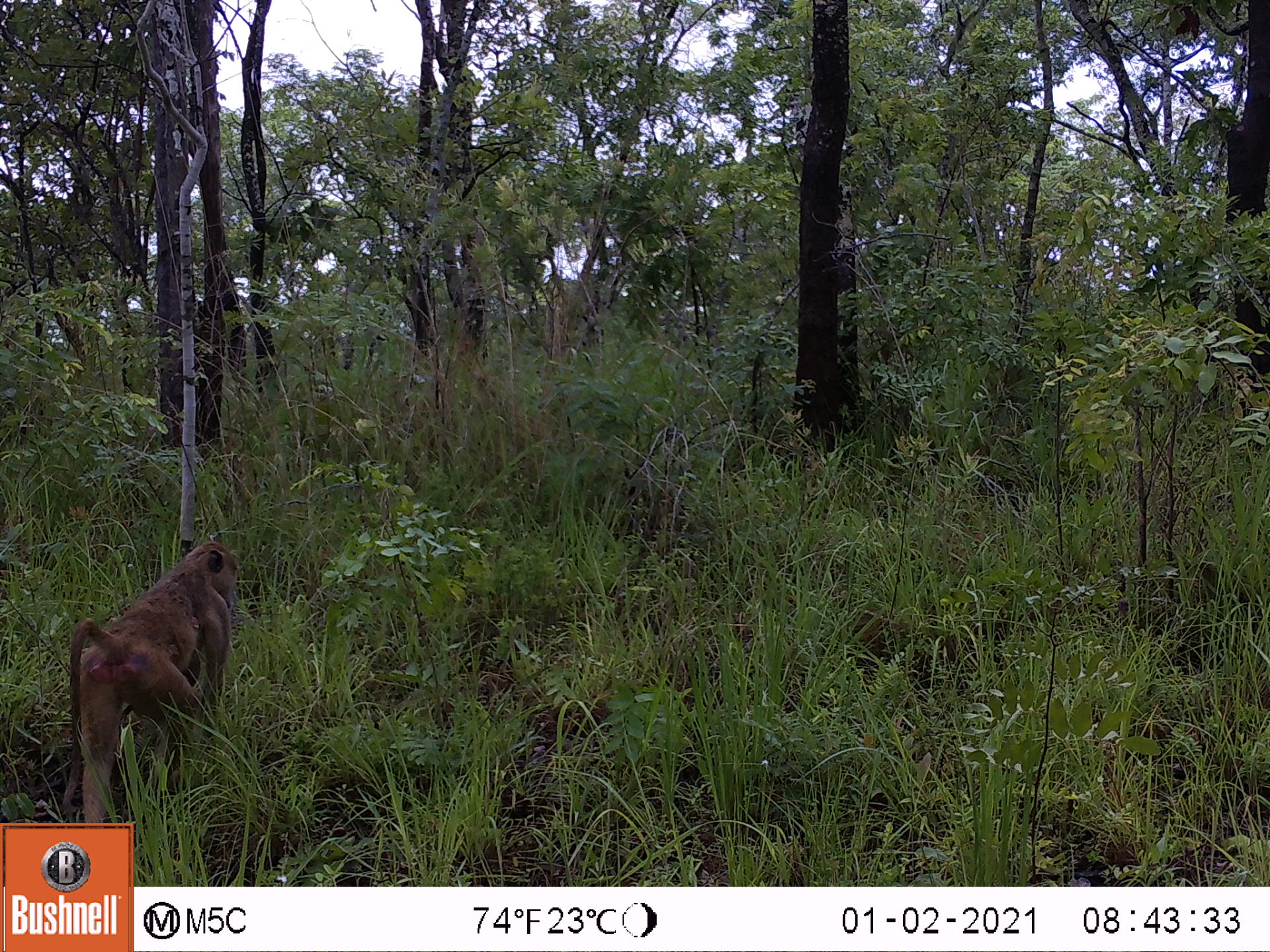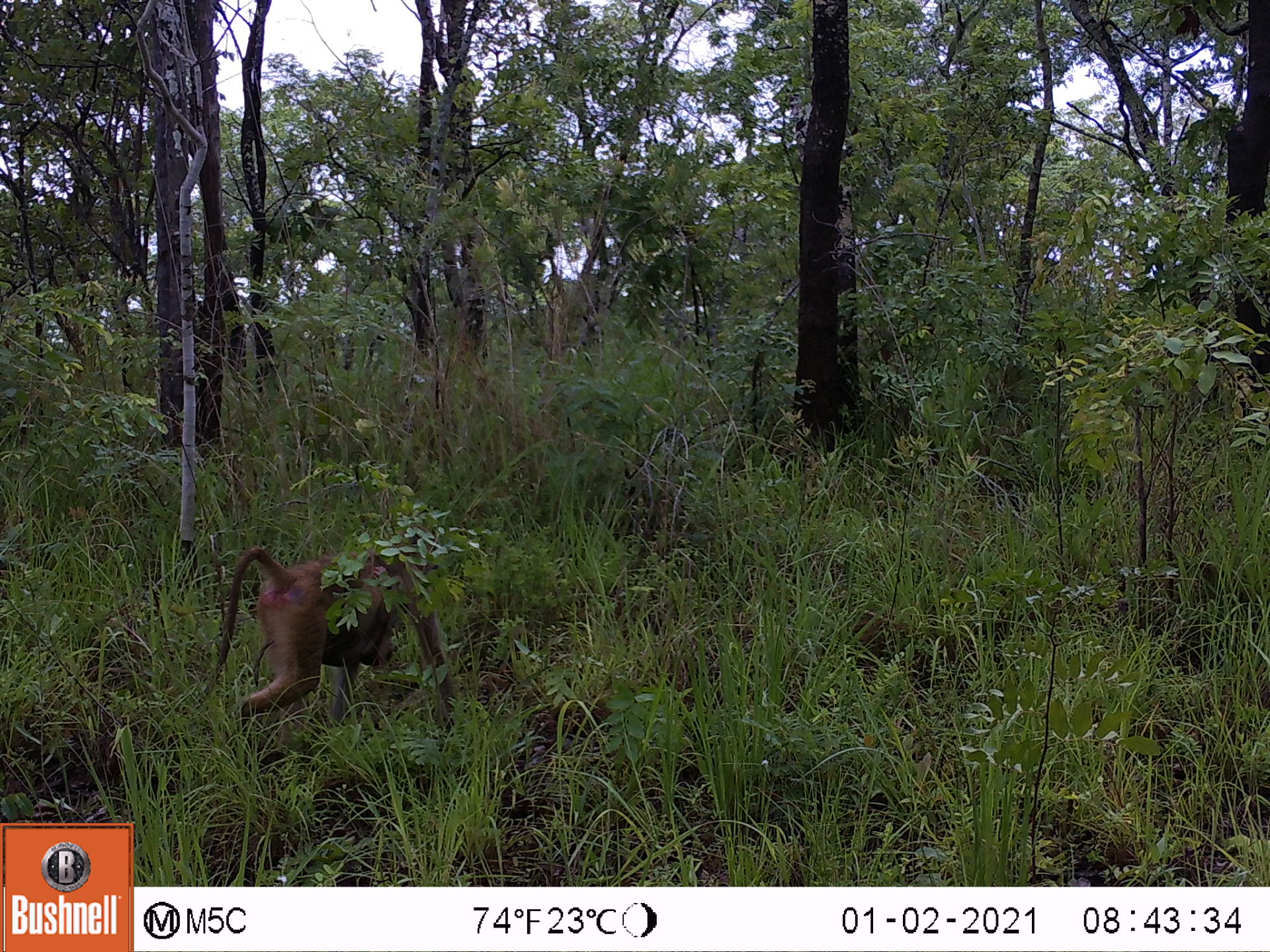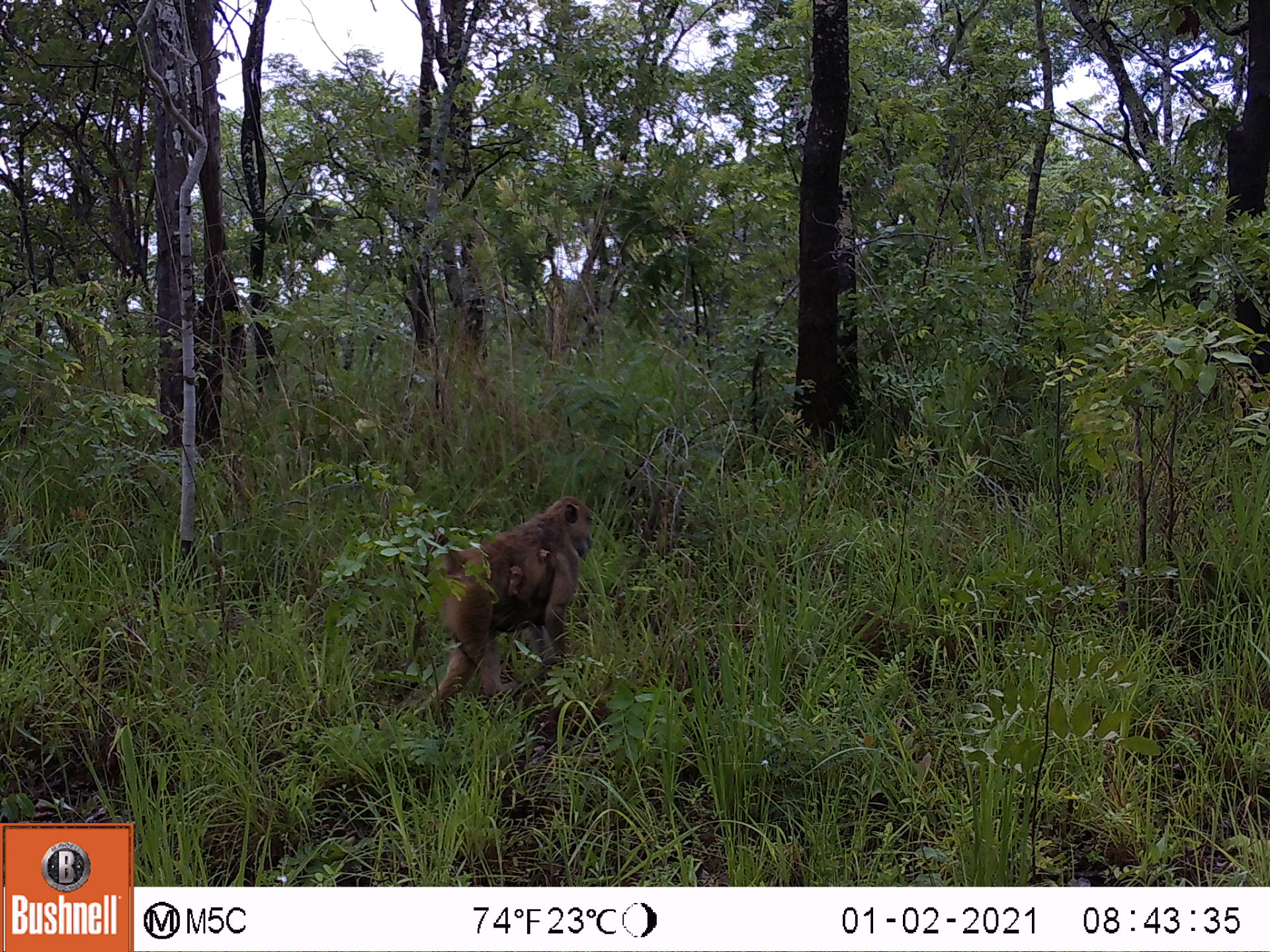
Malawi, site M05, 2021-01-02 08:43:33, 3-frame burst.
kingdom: Animalia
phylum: Chordata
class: Mammalia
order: Primates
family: Cercopithecidae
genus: Papio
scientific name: Papio cynocephalus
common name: yellow baboon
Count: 1.